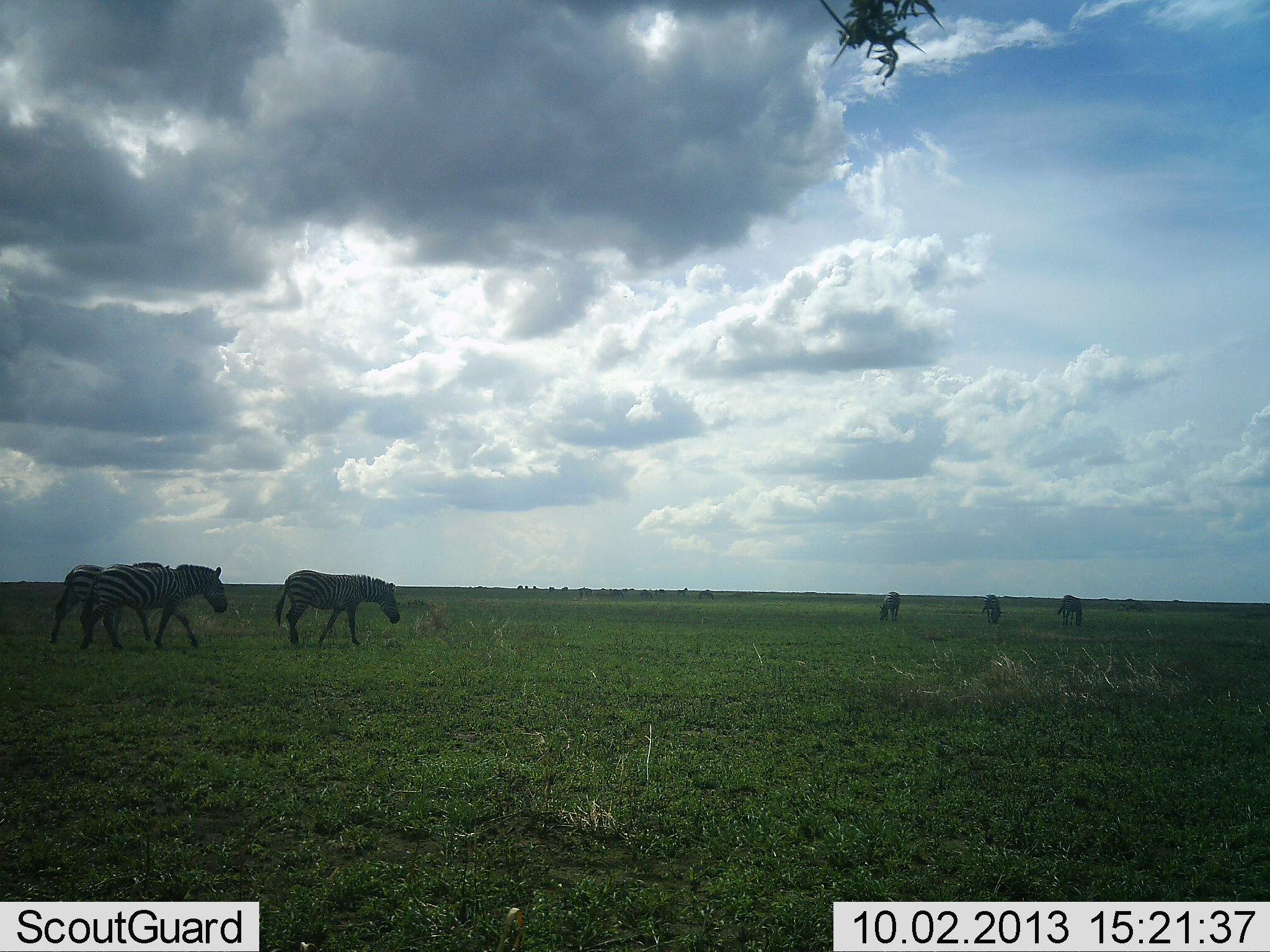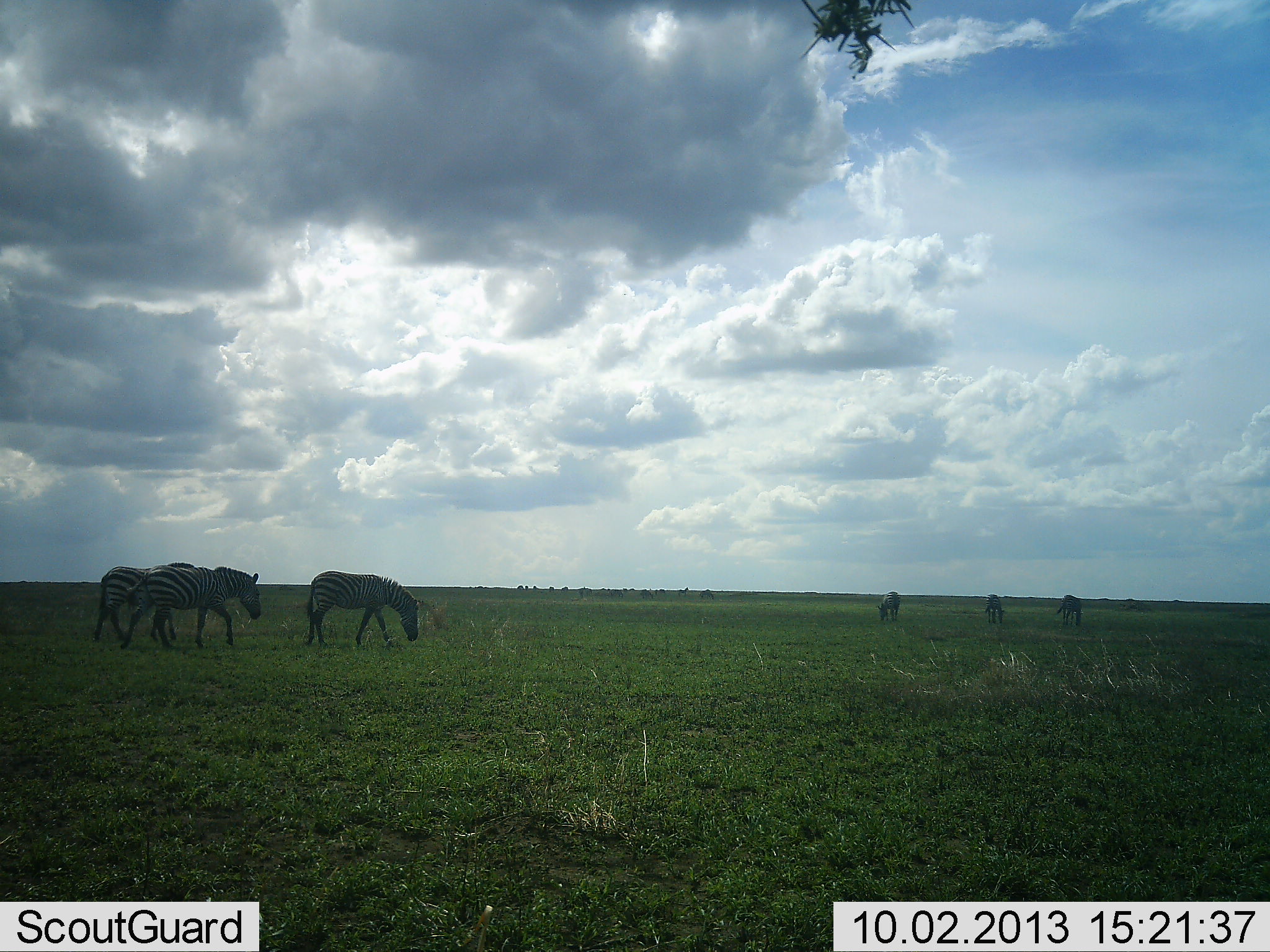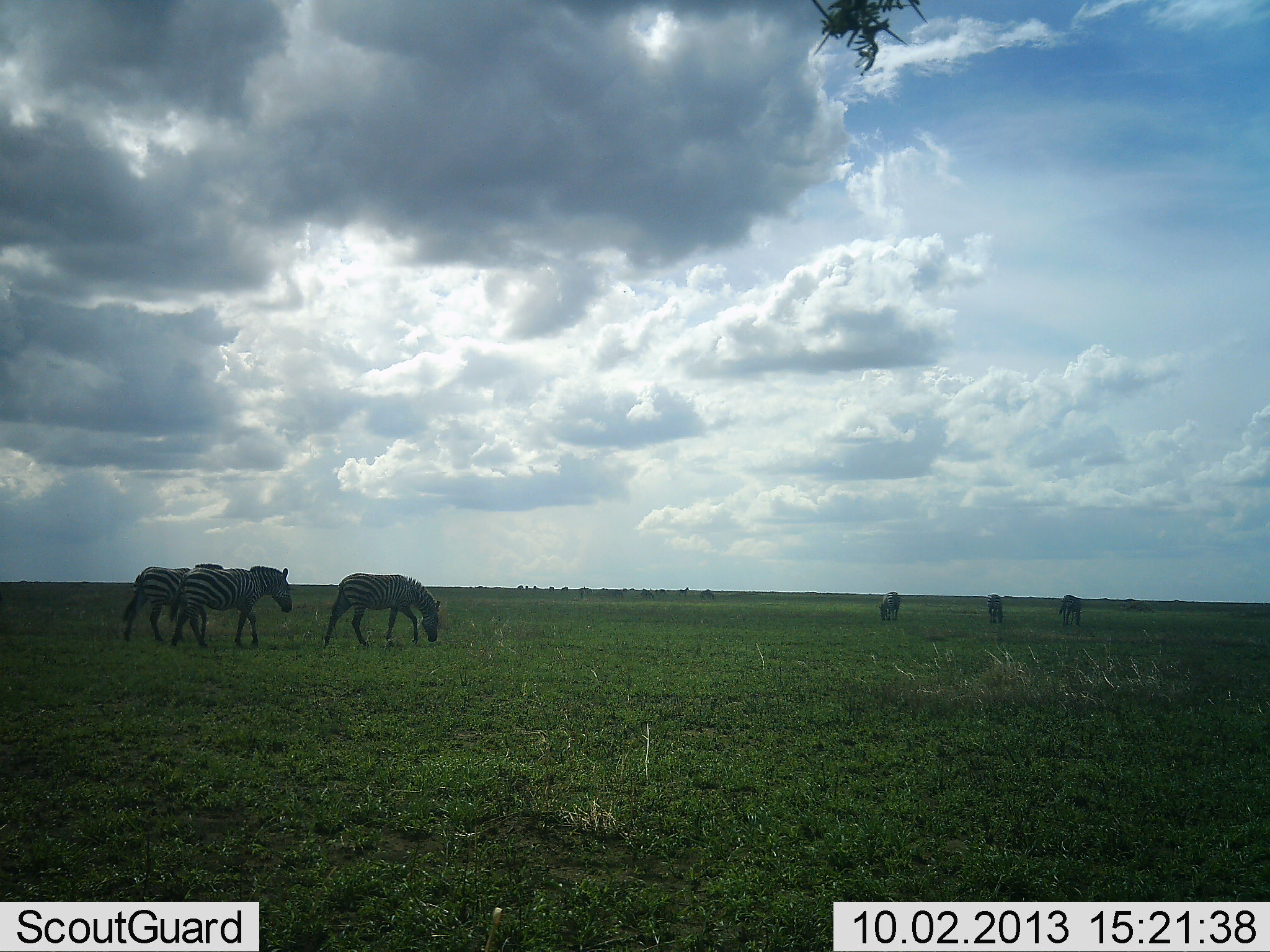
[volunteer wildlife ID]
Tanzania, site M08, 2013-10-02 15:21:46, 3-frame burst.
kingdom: Animalia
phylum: Chordata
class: Mammalia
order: Perissodactyla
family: Equidae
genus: Equus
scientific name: Equus quagga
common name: plains zebra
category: zebra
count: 6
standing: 33%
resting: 3%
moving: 73%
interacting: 7%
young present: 0%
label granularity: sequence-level